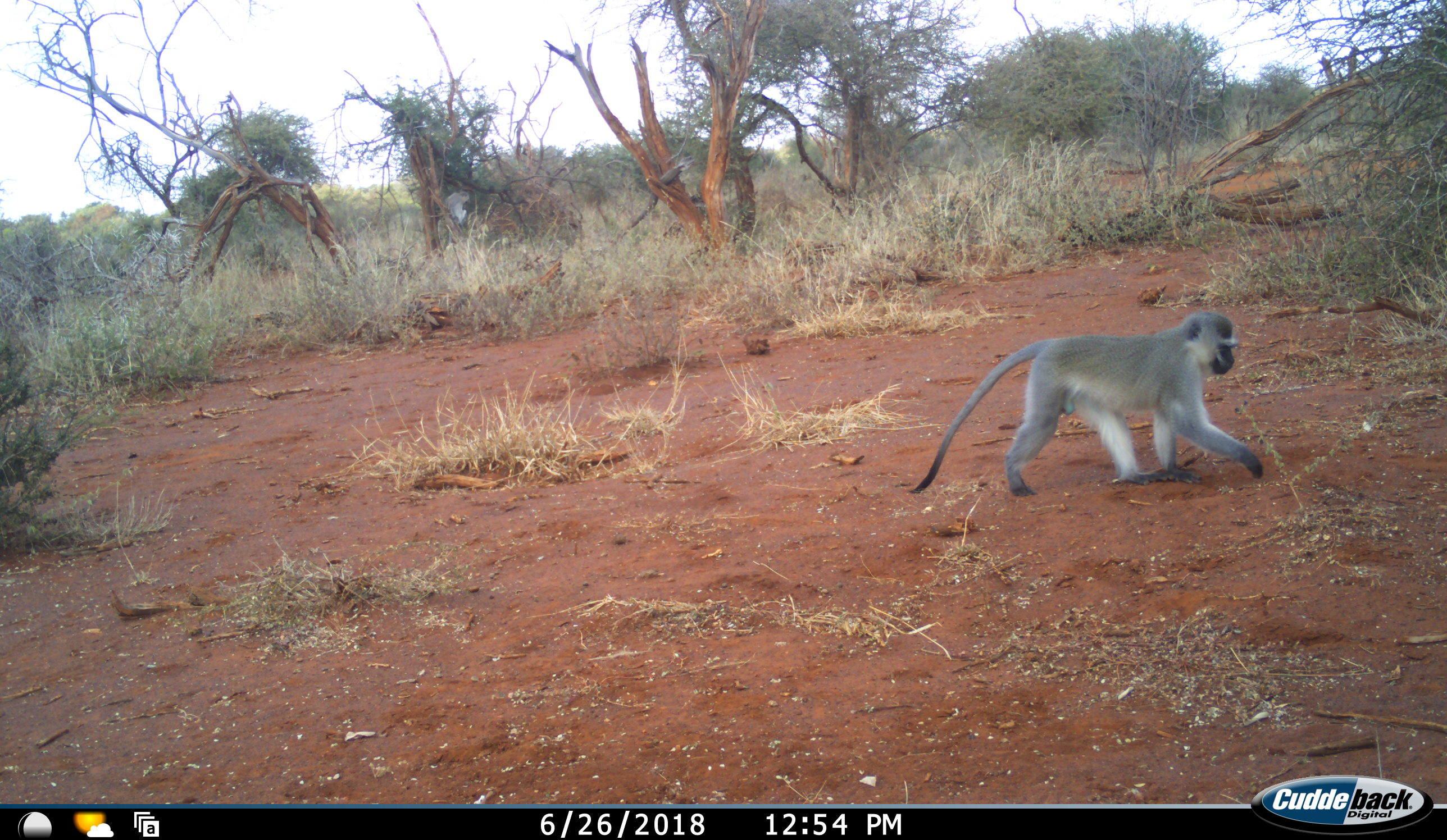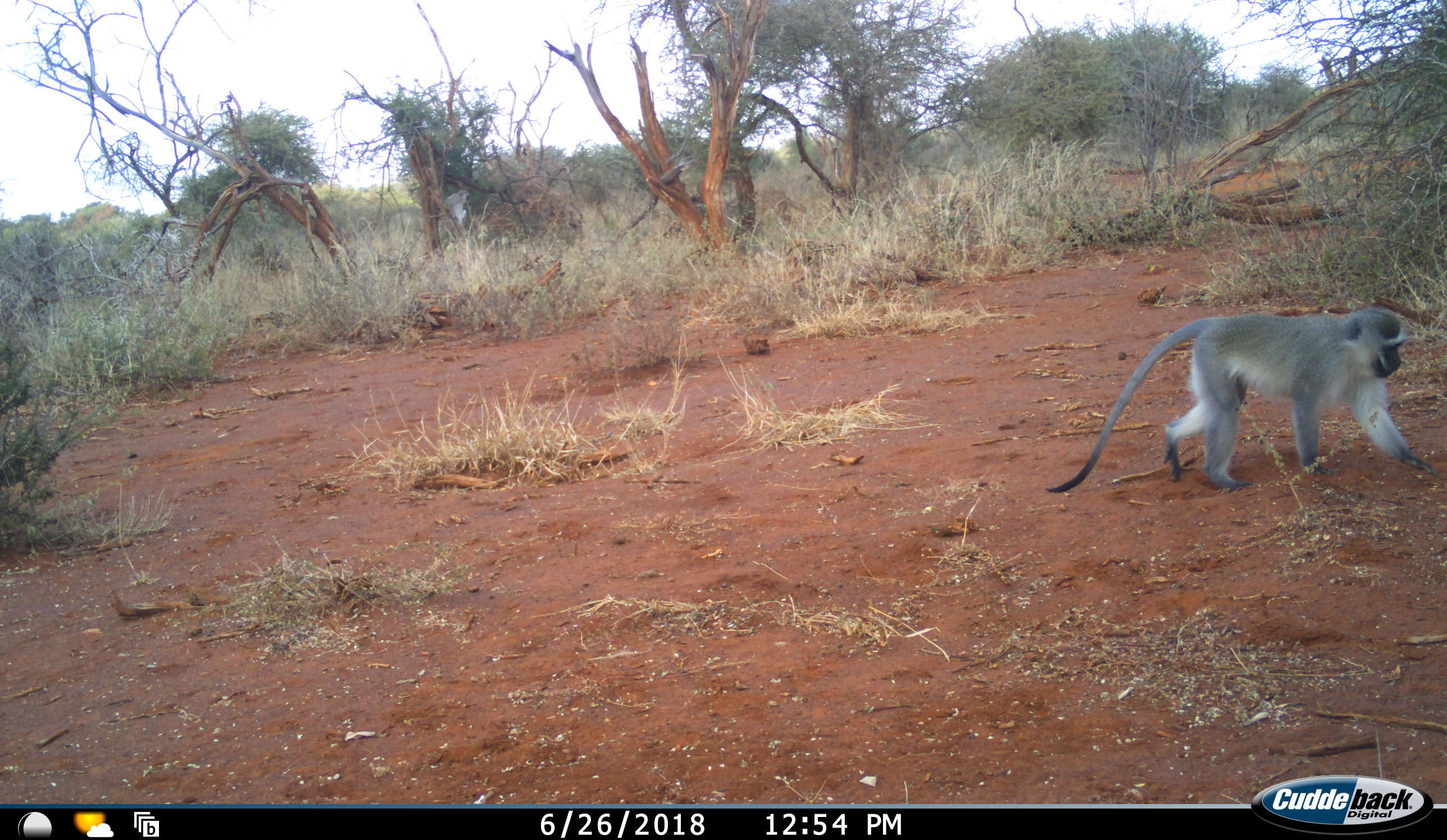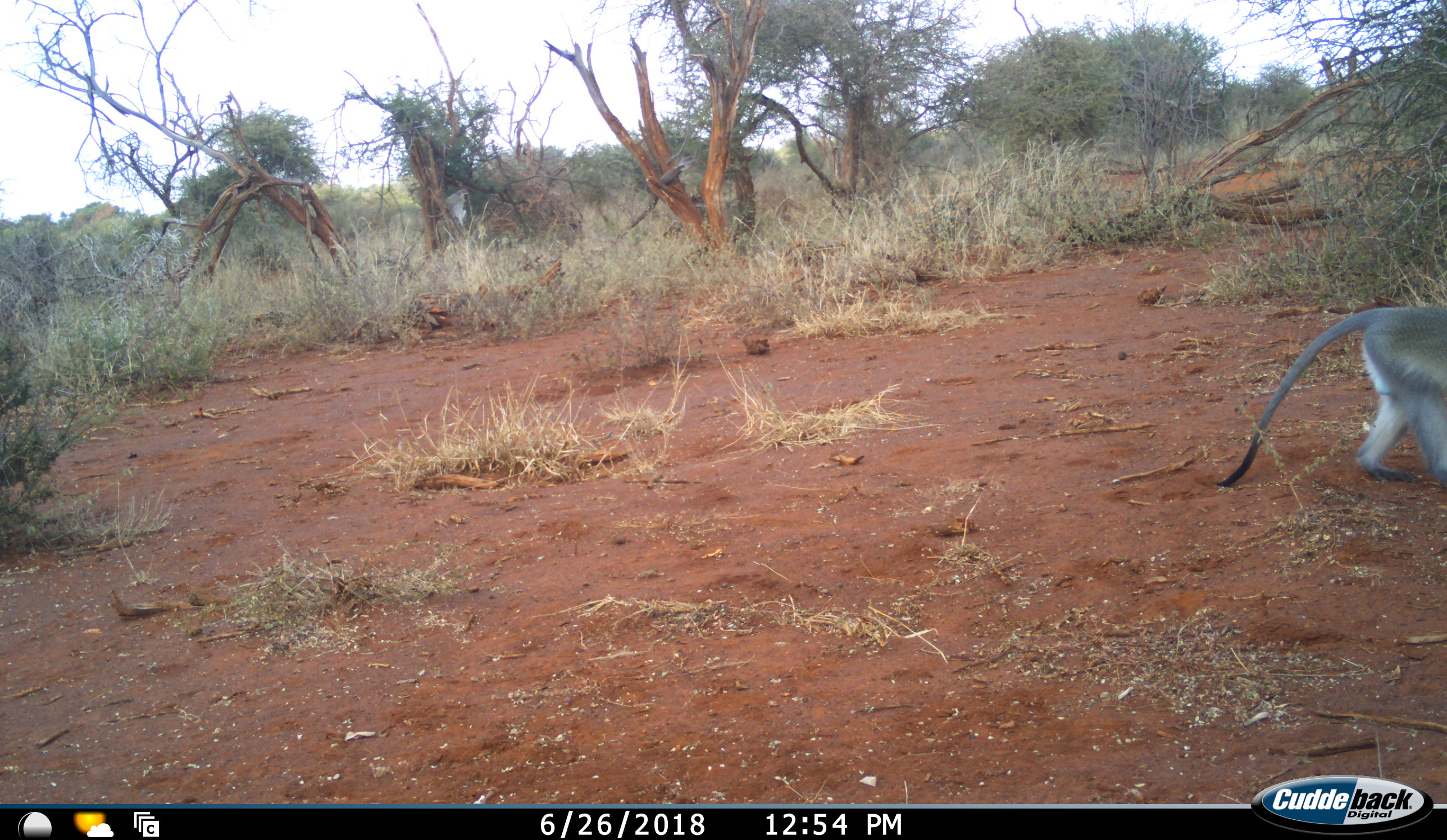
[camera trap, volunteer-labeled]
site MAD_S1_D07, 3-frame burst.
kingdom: Animalia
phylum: Chordata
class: Mammalia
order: Primates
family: Cercopithecidae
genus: Chlorocebus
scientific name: Chlorocebus pygerythrus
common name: vervet monkey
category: monkeyvervet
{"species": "monkeyvervet (vervet monkey) (Chlorocebus pygerythrus)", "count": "1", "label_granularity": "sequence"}